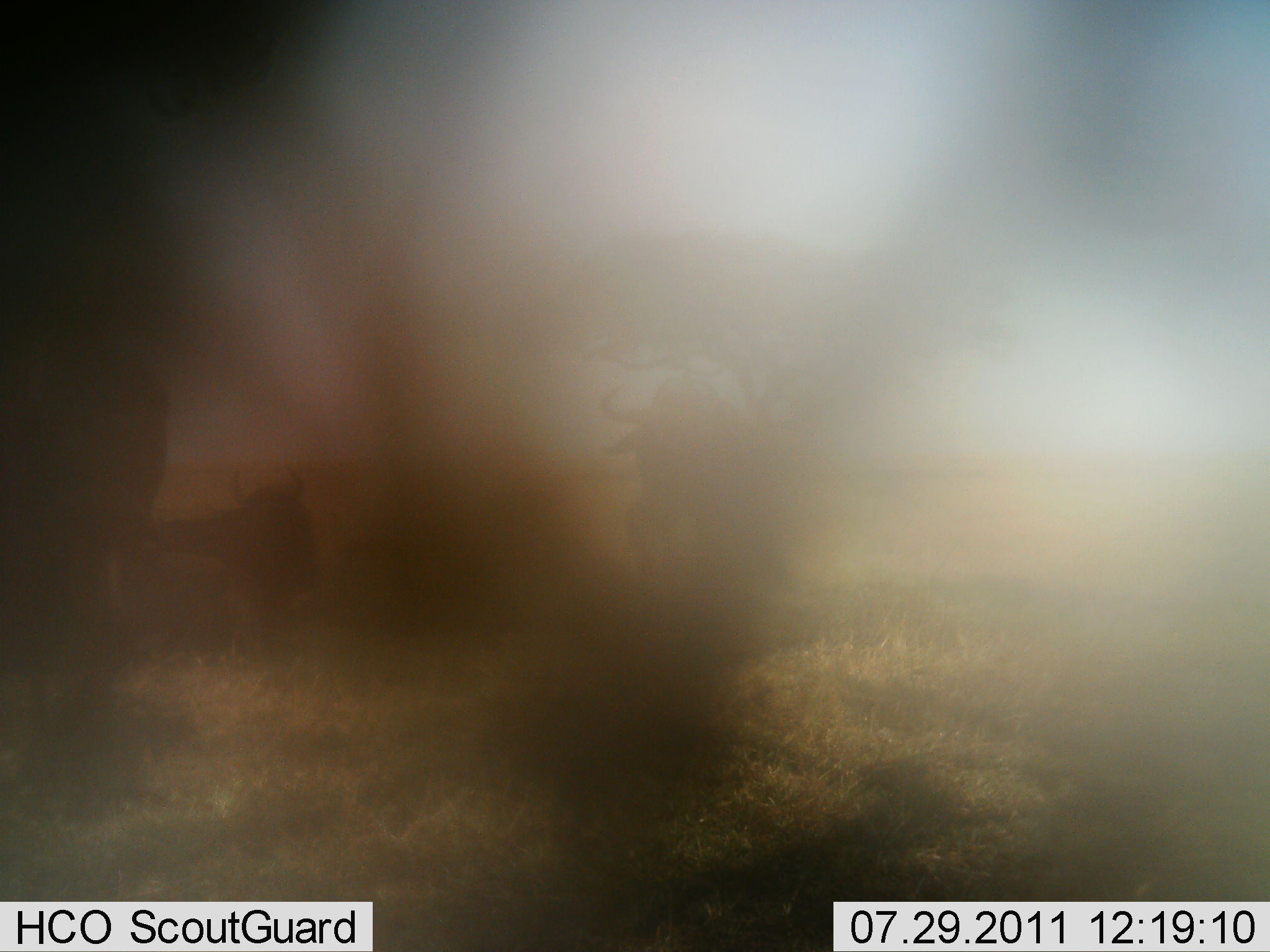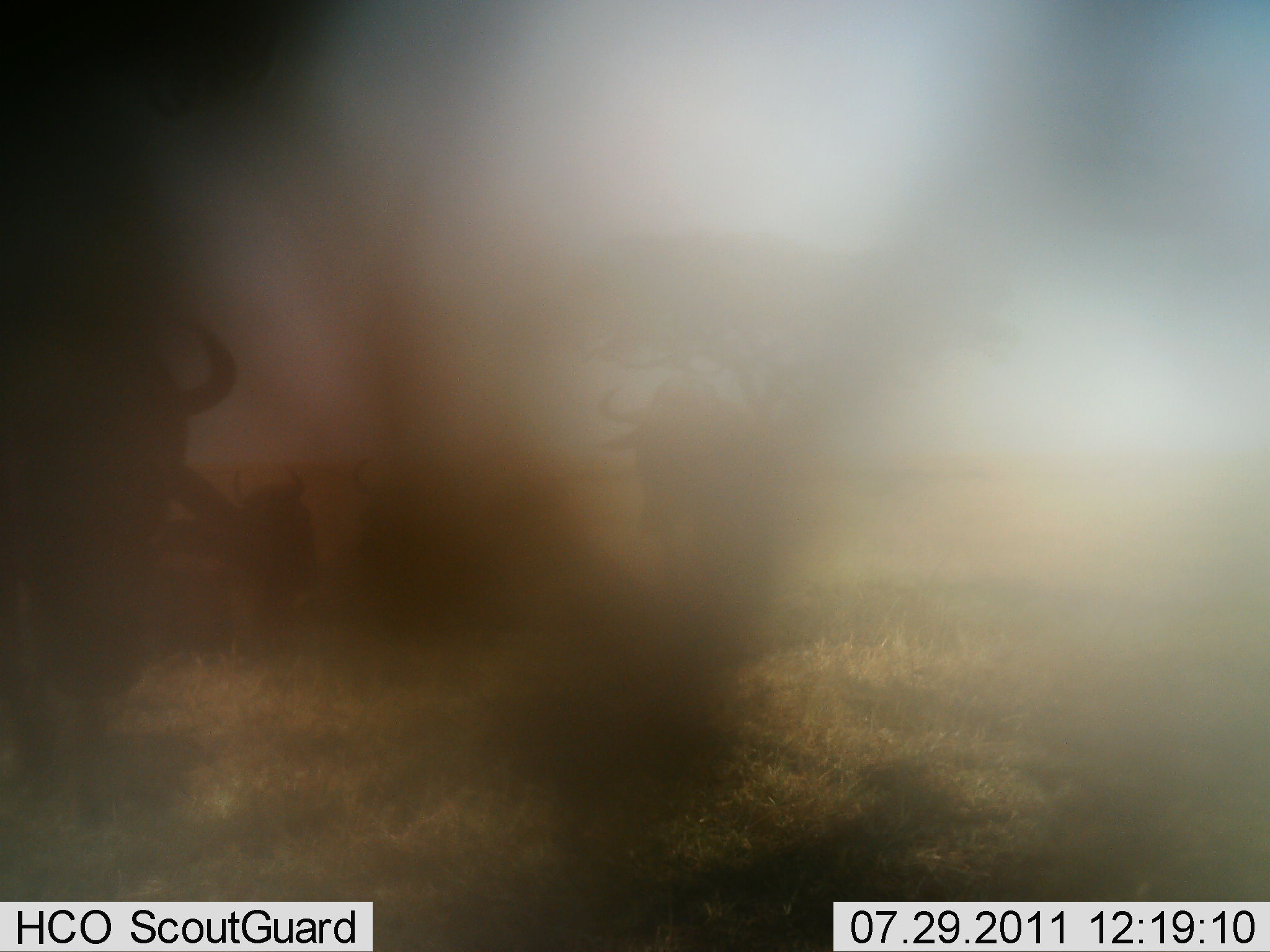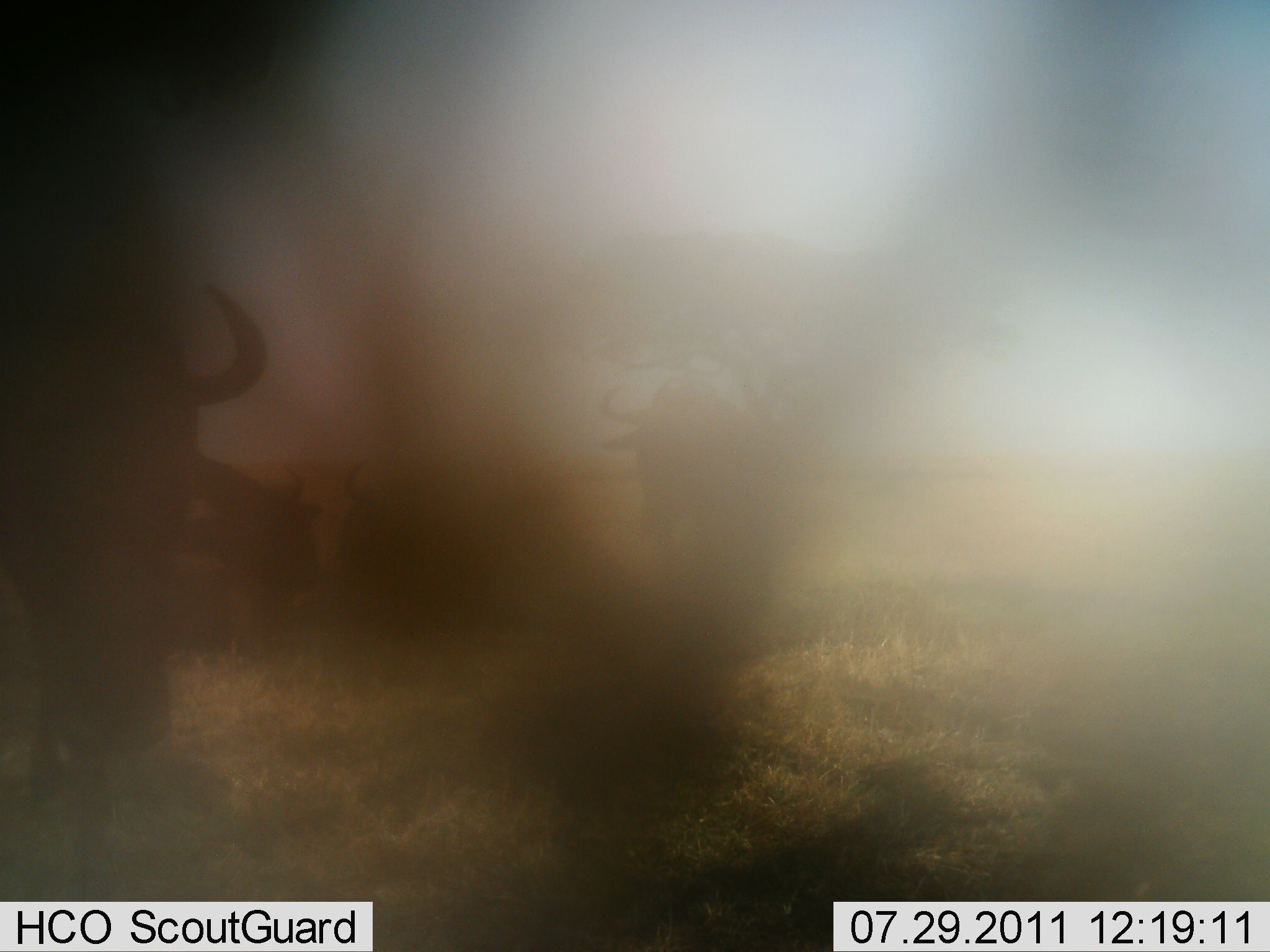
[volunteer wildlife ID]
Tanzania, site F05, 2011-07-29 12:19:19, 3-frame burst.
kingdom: Animalia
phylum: Chordata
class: Mammalia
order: Artiodactyla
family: Bovidae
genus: Connochaetes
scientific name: Connochaetes taurinus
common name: blue wildebeest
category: wildebeest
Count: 4.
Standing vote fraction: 82%.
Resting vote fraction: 45%.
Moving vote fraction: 55%.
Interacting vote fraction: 0%.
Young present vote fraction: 0%.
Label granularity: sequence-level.